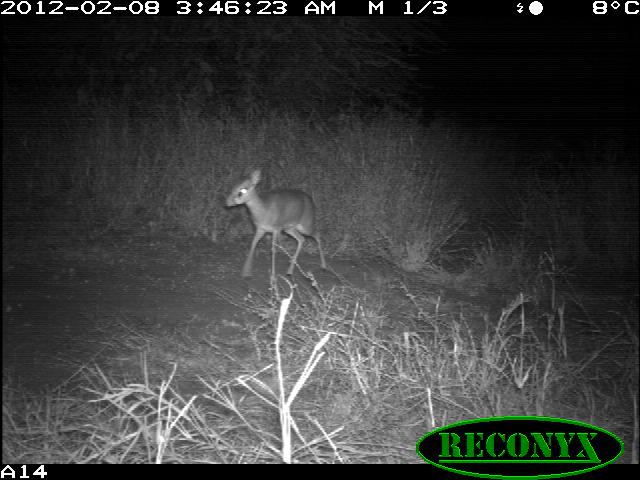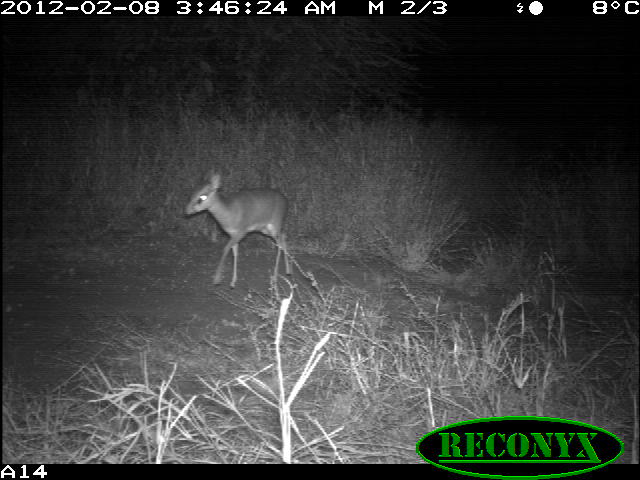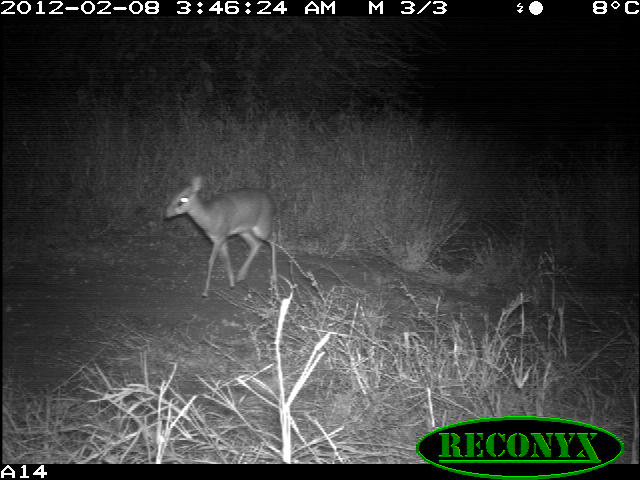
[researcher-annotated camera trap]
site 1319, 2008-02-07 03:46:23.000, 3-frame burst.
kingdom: Animalia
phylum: Chordata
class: Mammalia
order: Artiodactyla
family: Bovidae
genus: Madoqua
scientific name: Madoqua guentheri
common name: günther's dik-dik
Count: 1.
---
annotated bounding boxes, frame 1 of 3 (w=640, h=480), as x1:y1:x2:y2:
madoqua guentheri: 223:167:327:281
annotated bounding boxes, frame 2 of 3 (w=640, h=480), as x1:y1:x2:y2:
madoqua guentheri: 183:168:292:289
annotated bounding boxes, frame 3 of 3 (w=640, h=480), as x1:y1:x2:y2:
madoqua guentheri: 163:174:277:298